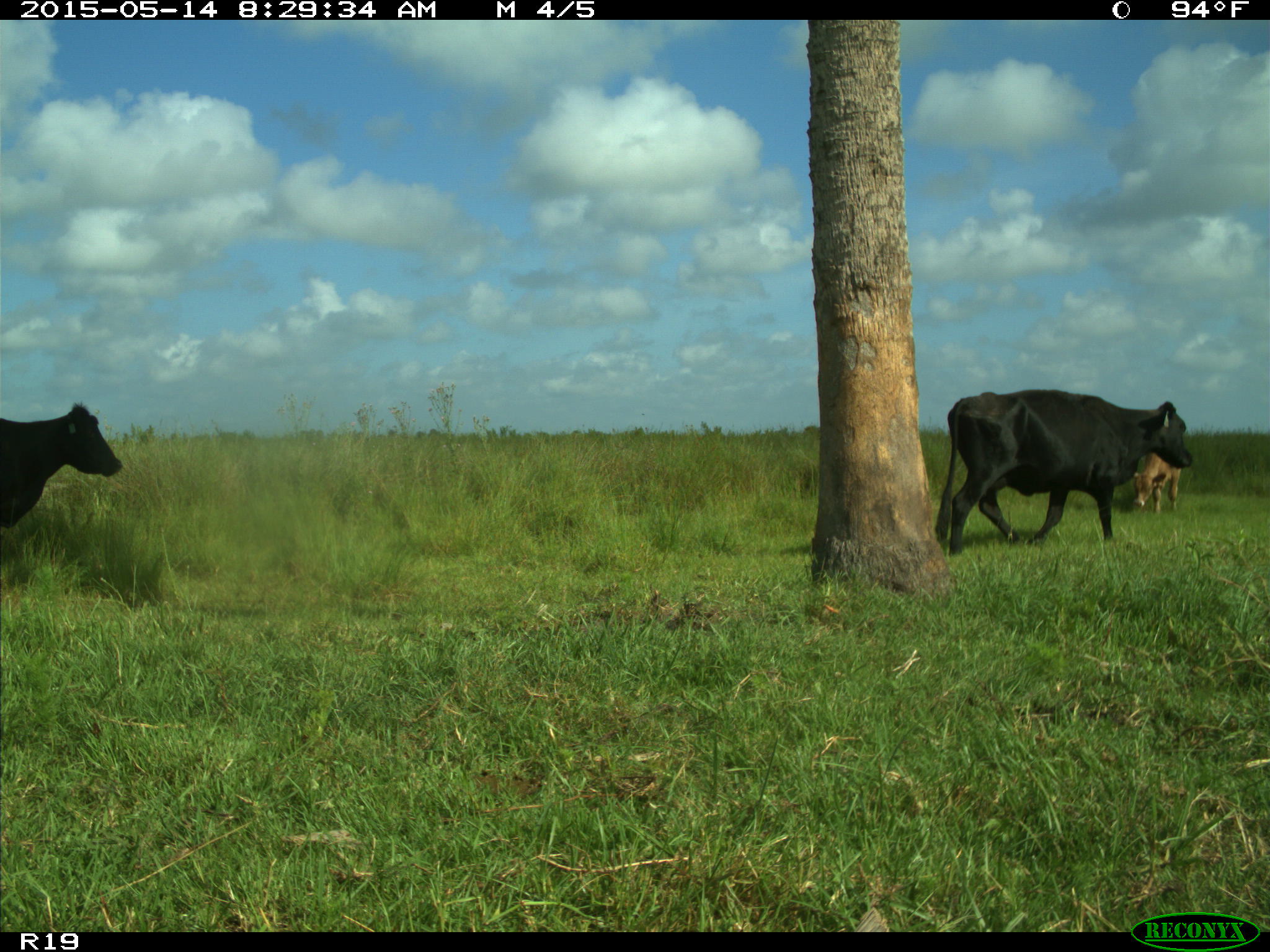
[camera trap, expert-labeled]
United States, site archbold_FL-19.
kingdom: Animalia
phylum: Chordata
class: Mammalia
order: Artiodactyla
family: Bovidae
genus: Bos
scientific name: Bos taurus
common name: domestic cow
Bos taurus (domestic cow).